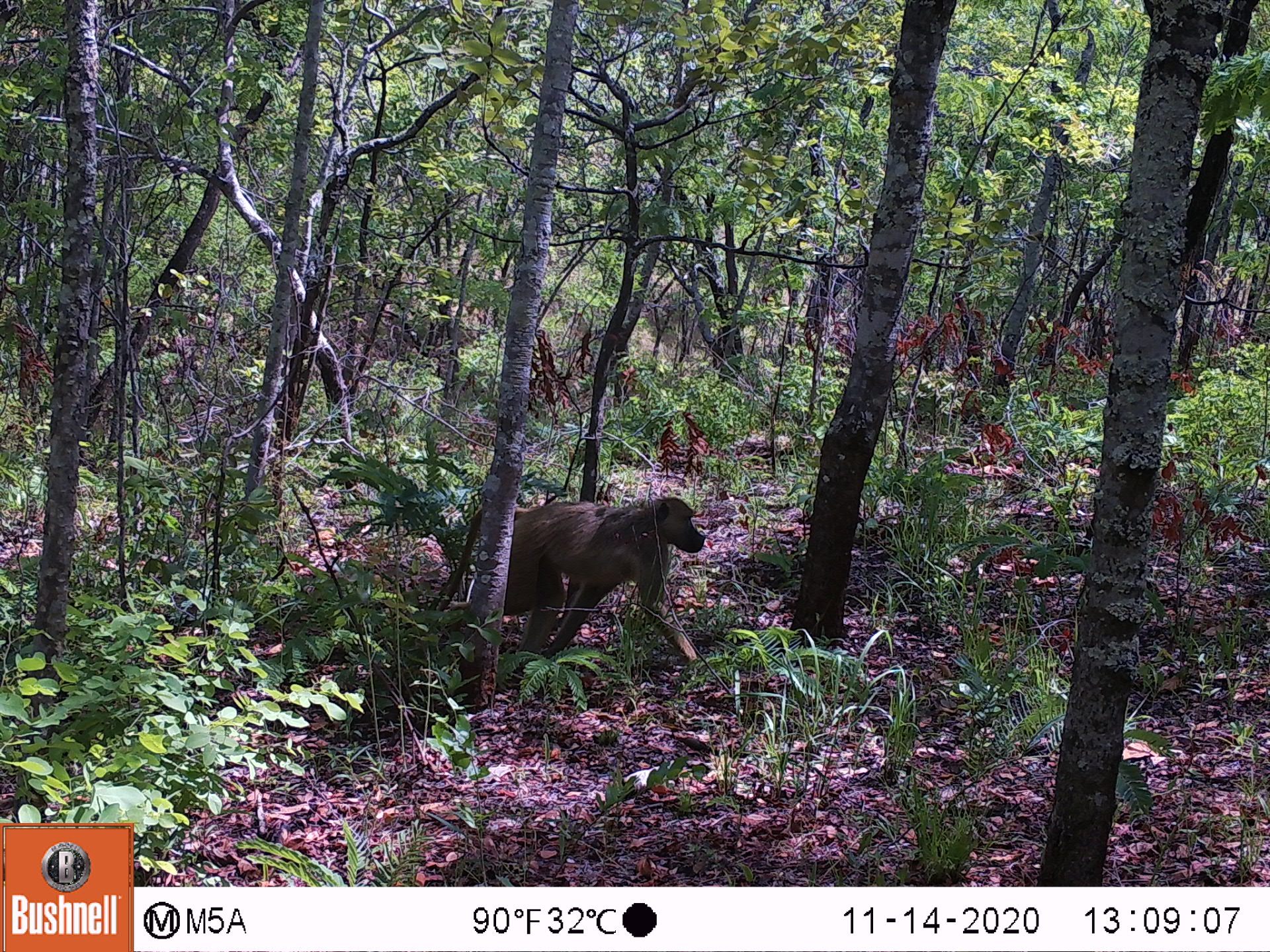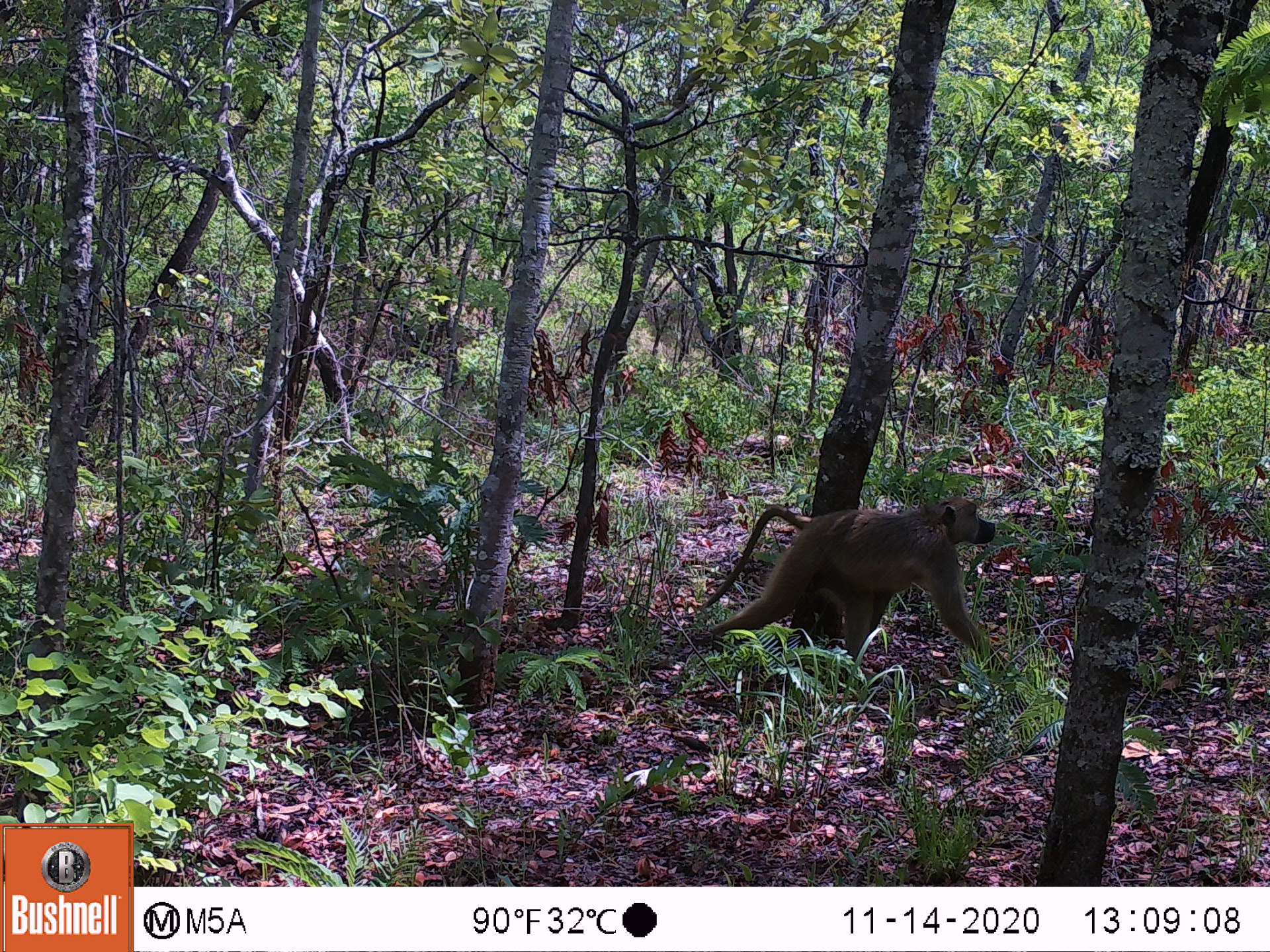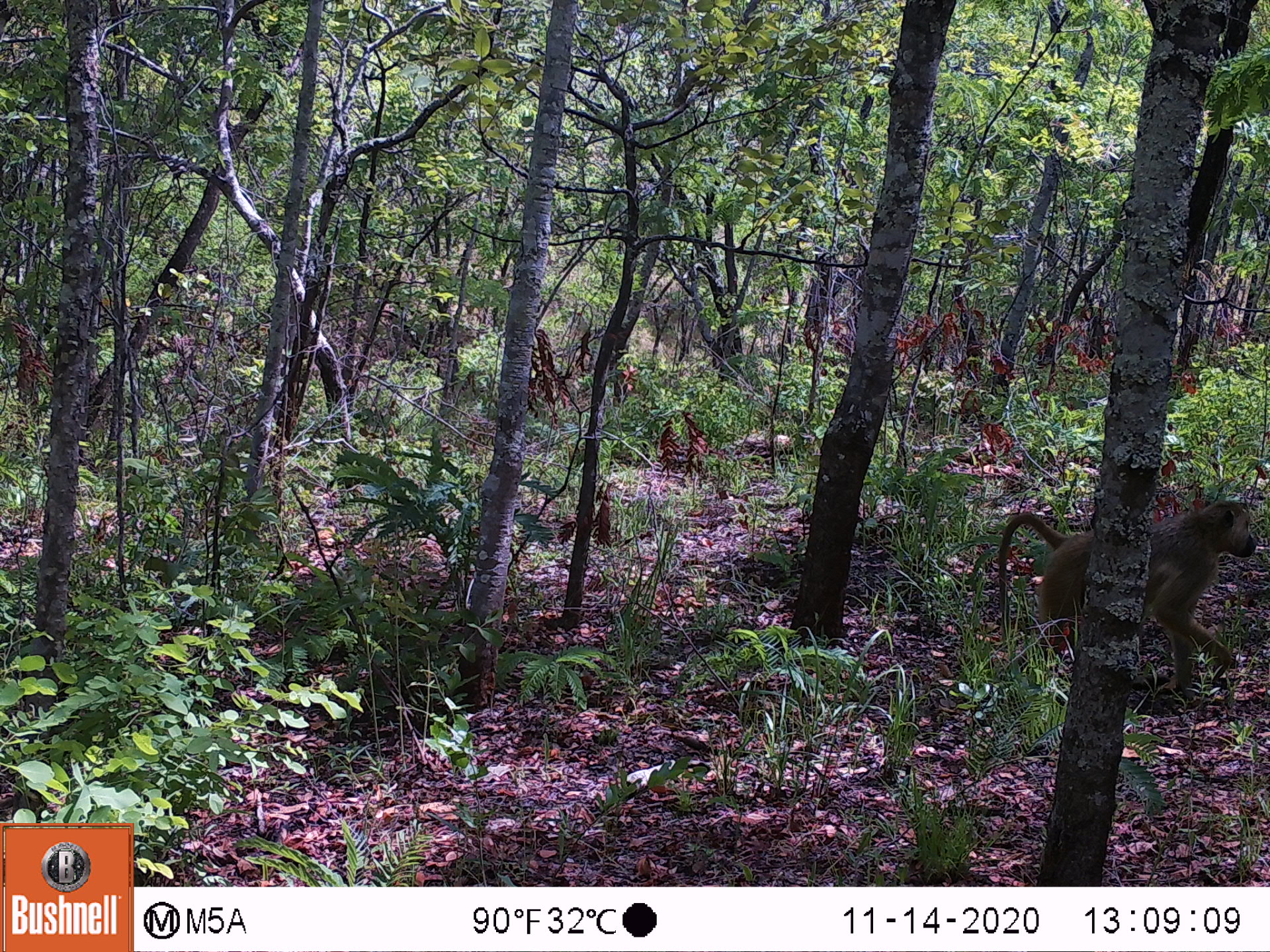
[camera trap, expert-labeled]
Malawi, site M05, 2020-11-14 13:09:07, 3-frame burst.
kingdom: Animalia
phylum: Chordata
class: Mammalia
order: Primates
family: Cercopithecidae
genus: Papio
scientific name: Papio cynocephalus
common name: yellow baboon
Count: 1.